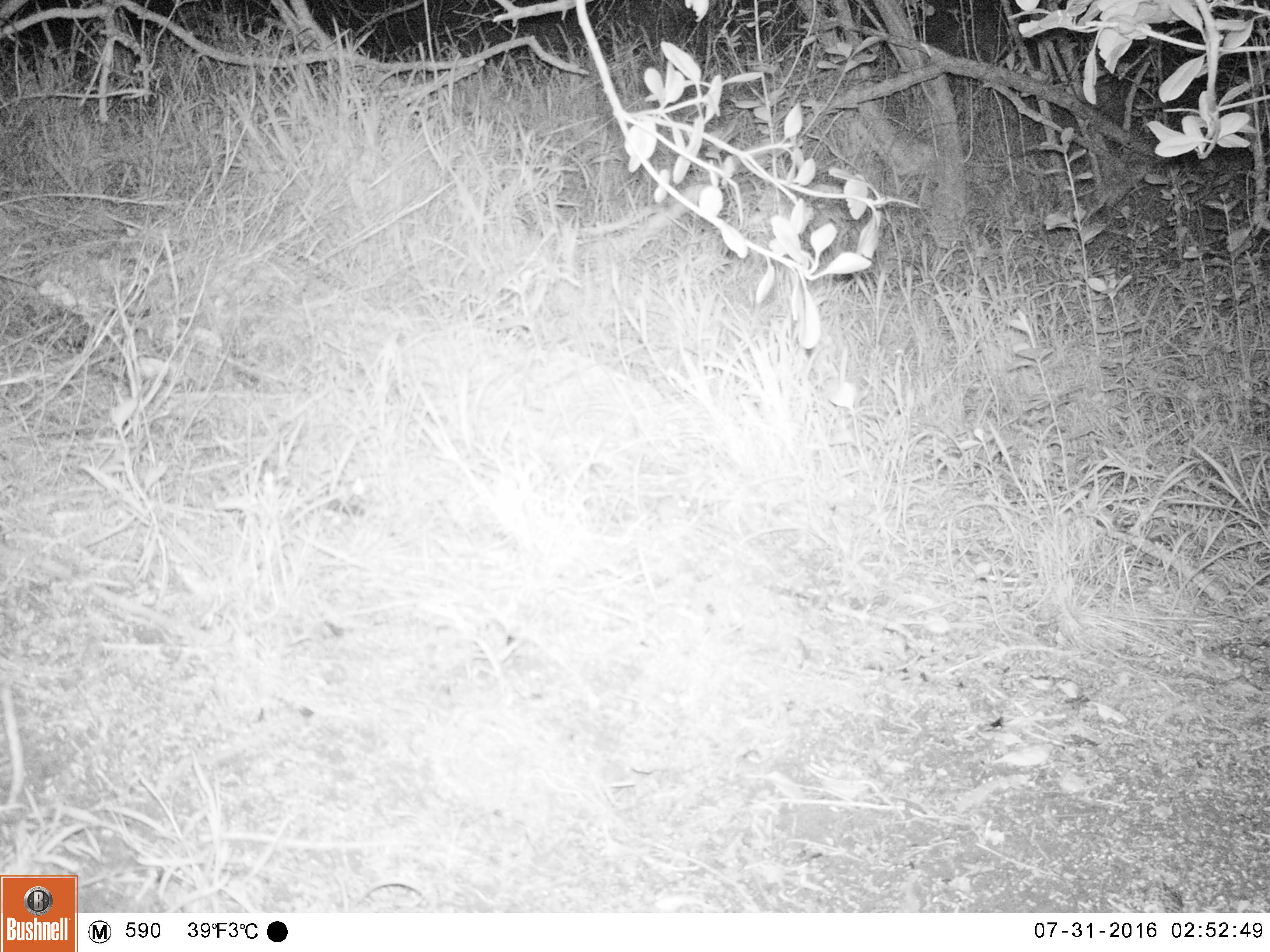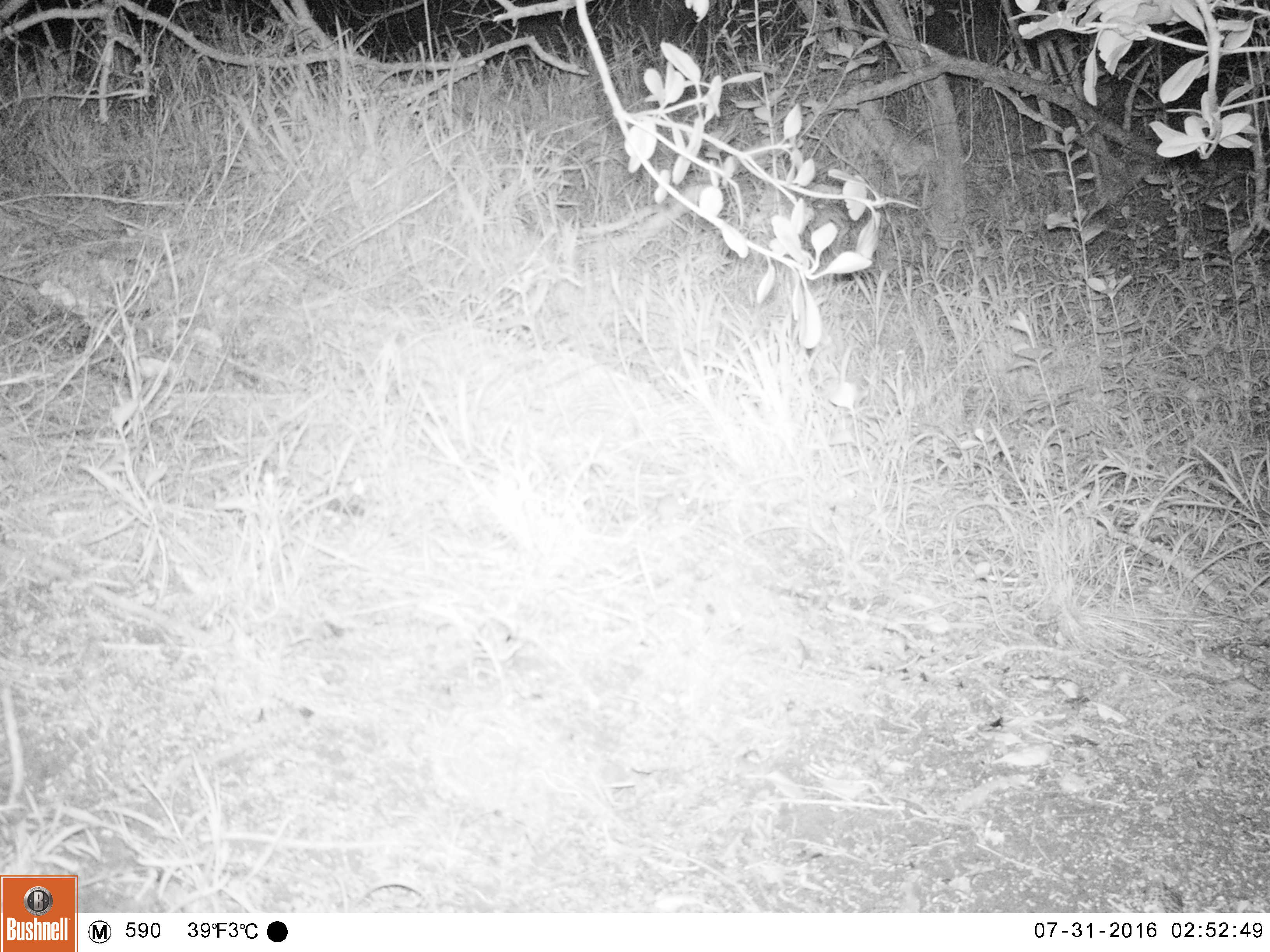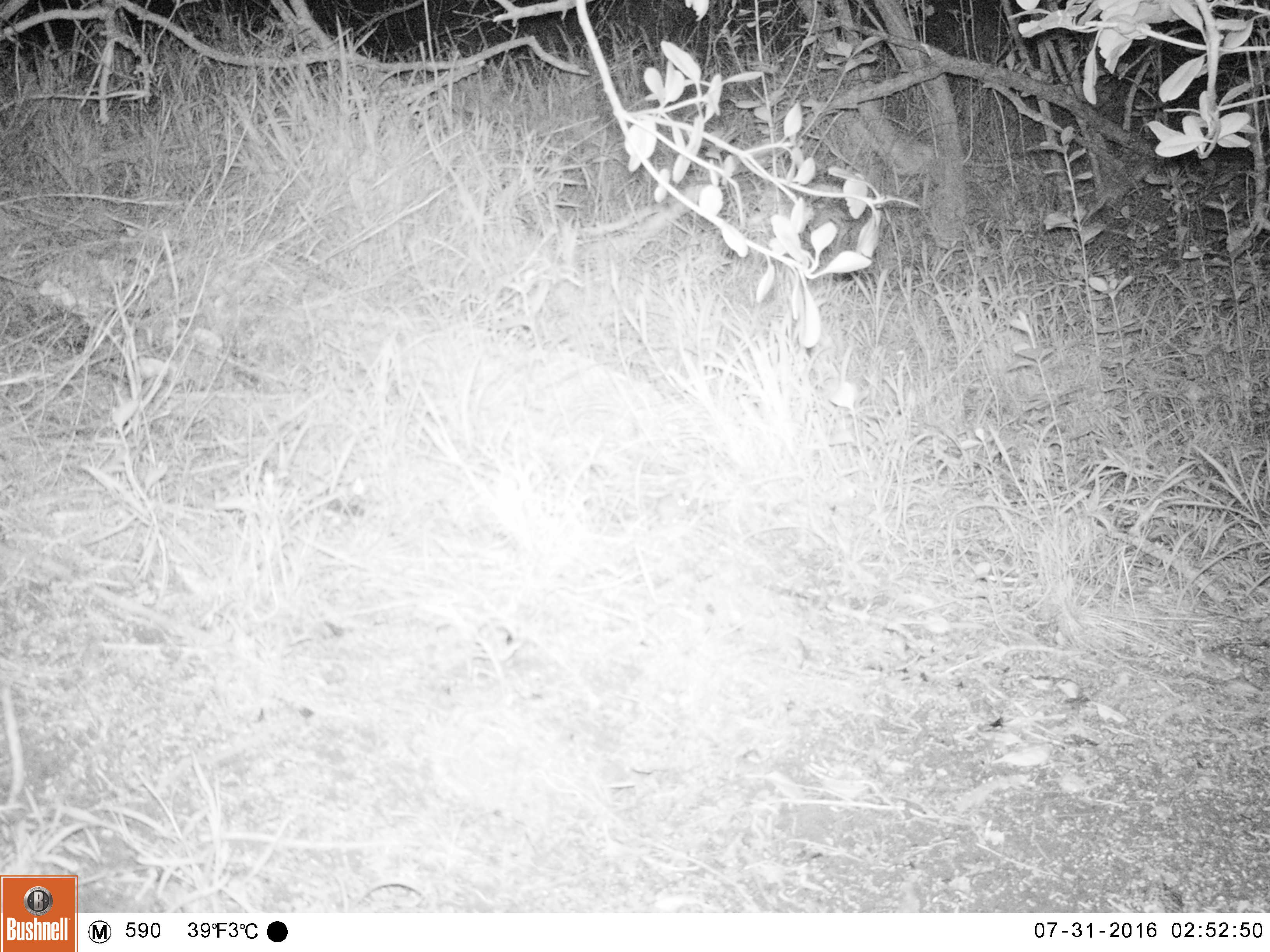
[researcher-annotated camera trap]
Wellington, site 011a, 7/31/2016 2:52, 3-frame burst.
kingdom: Animalia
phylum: Chordata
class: Mammalia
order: Rodentia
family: Muridae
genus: Mus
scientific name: Mus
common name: mouse